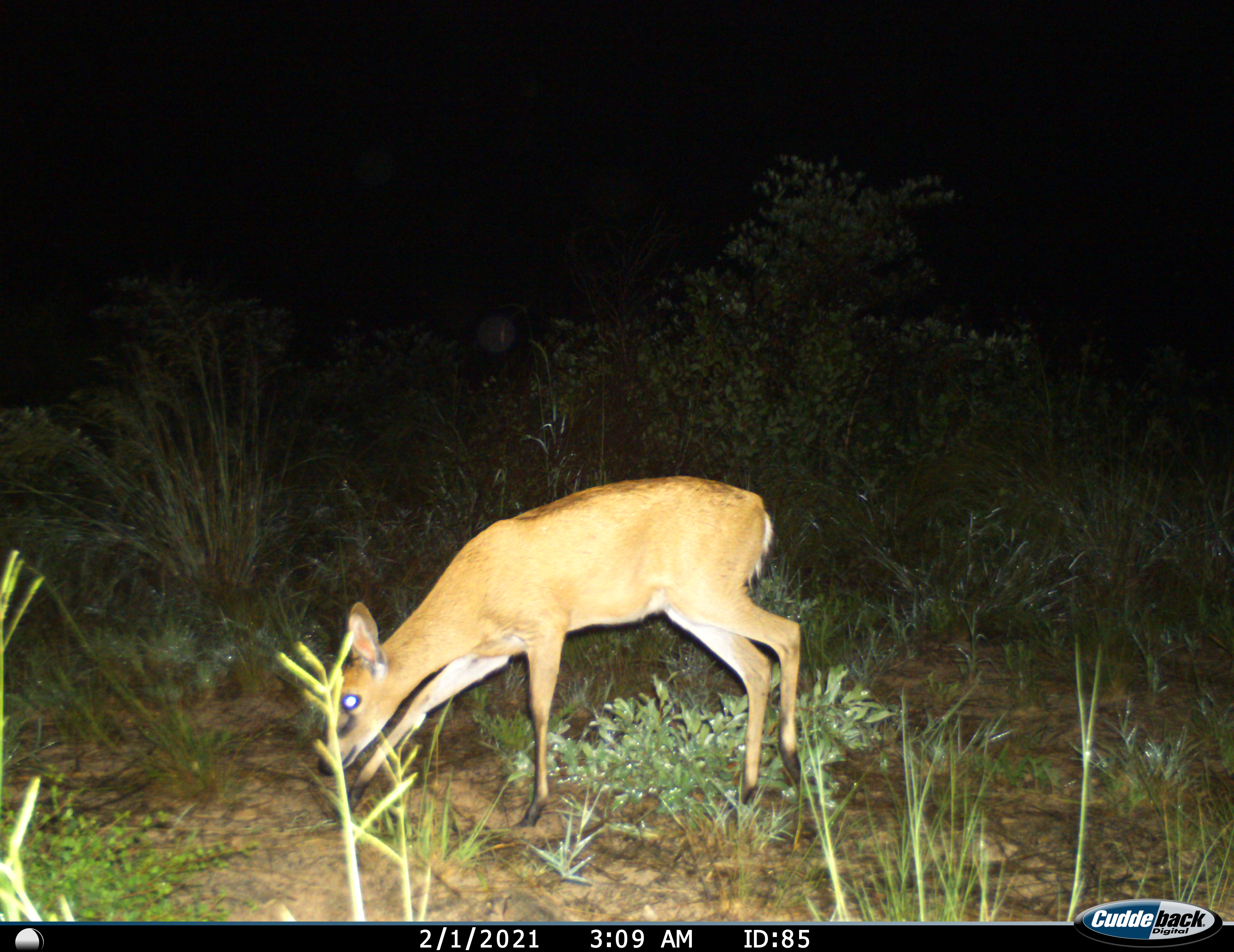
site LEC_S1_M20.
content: unidentified animal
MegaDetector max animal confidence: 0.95